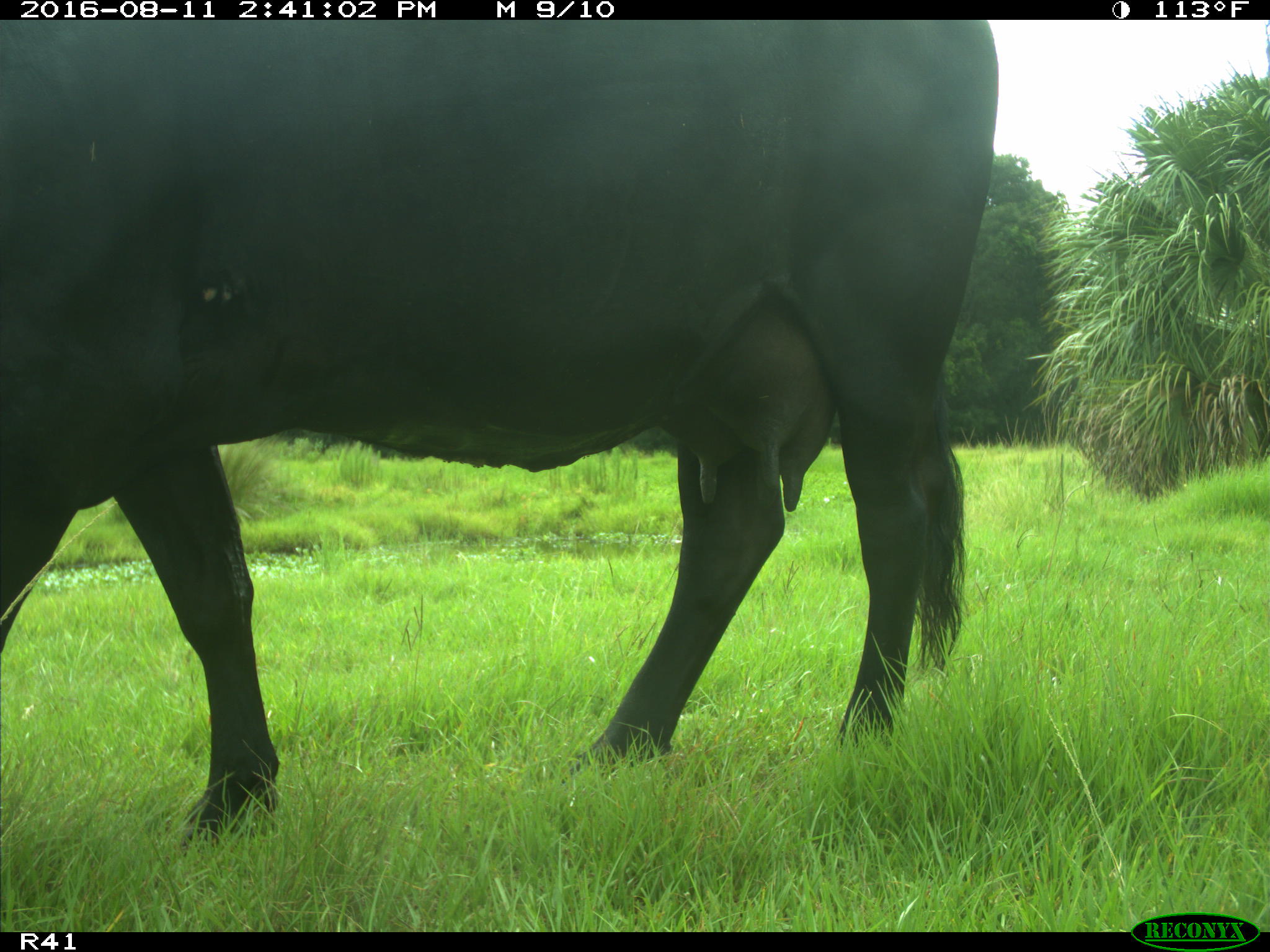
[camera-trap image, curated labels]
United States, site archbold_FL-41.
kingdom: Animalia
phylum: Chordata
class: Mammalia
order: Artiodactyla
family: Bovidae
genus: Bos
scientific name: Bos taurus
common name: domestic cow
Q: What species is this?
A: Bos taurus (domestic cow).